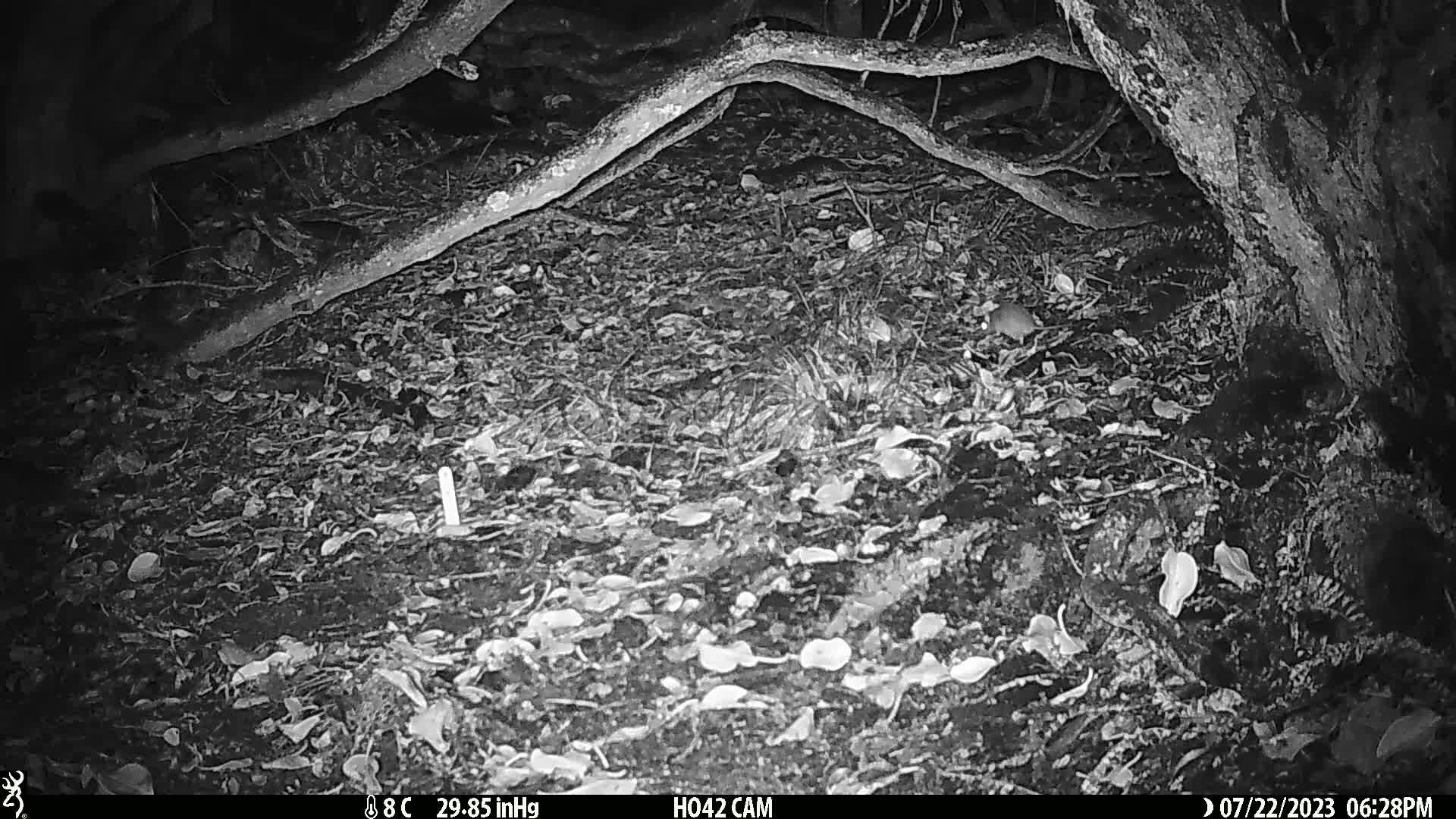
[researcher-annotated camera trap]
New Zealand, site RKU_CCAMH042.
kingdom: Animalia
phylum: Chordata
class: Mammalia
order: Rodentia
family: Muridae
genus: Rattus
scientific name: Rattus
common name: rat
Rat (Rattus).